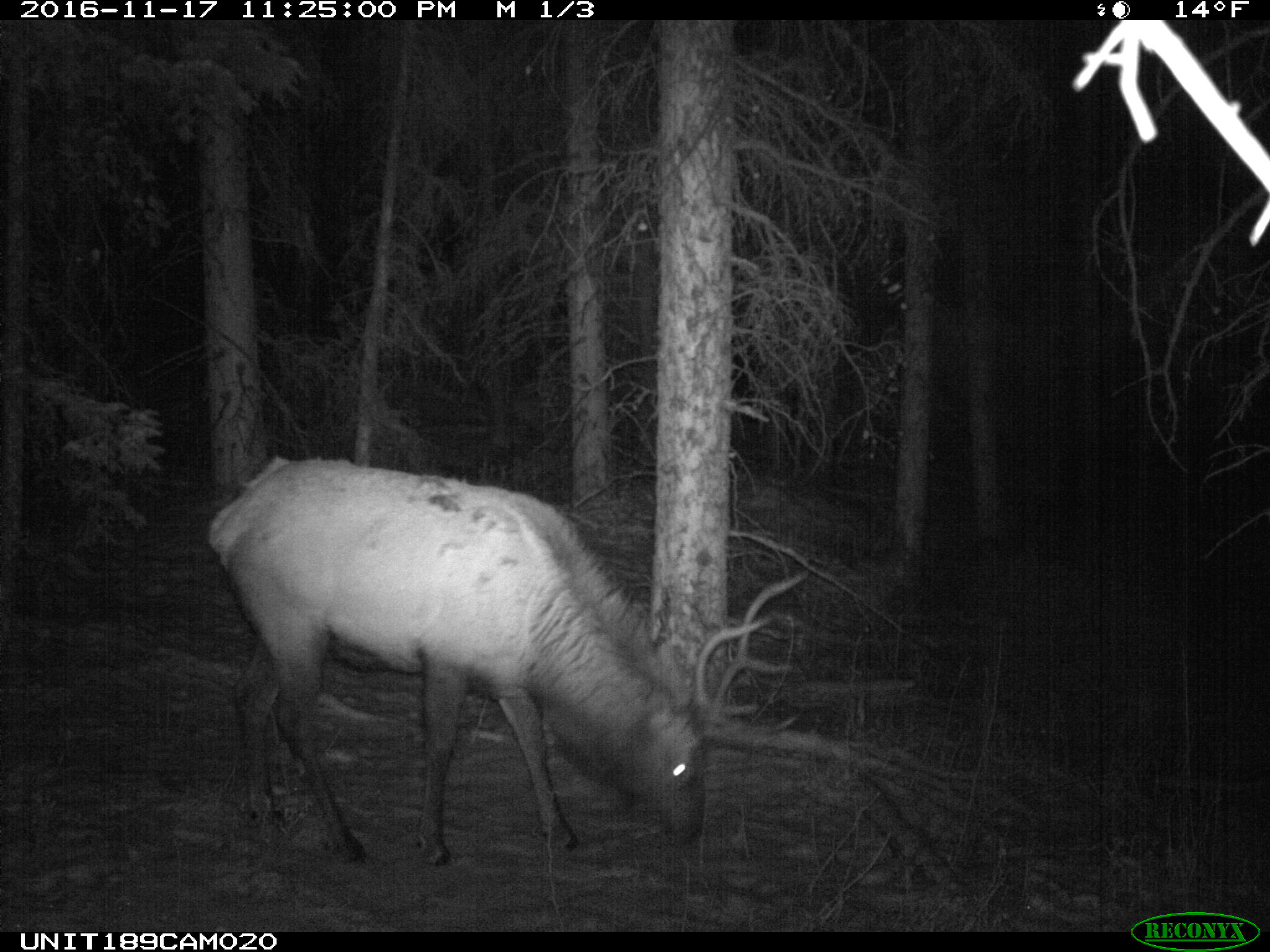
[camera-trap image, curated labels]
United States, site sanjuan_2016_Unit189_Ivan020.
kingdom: Animalia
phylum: Chordata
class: Mammalia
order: Artiodactyla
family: Cervidae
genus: Cervus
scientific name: Cervus elaphus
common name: red deer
Cervus elaphus (red deer).